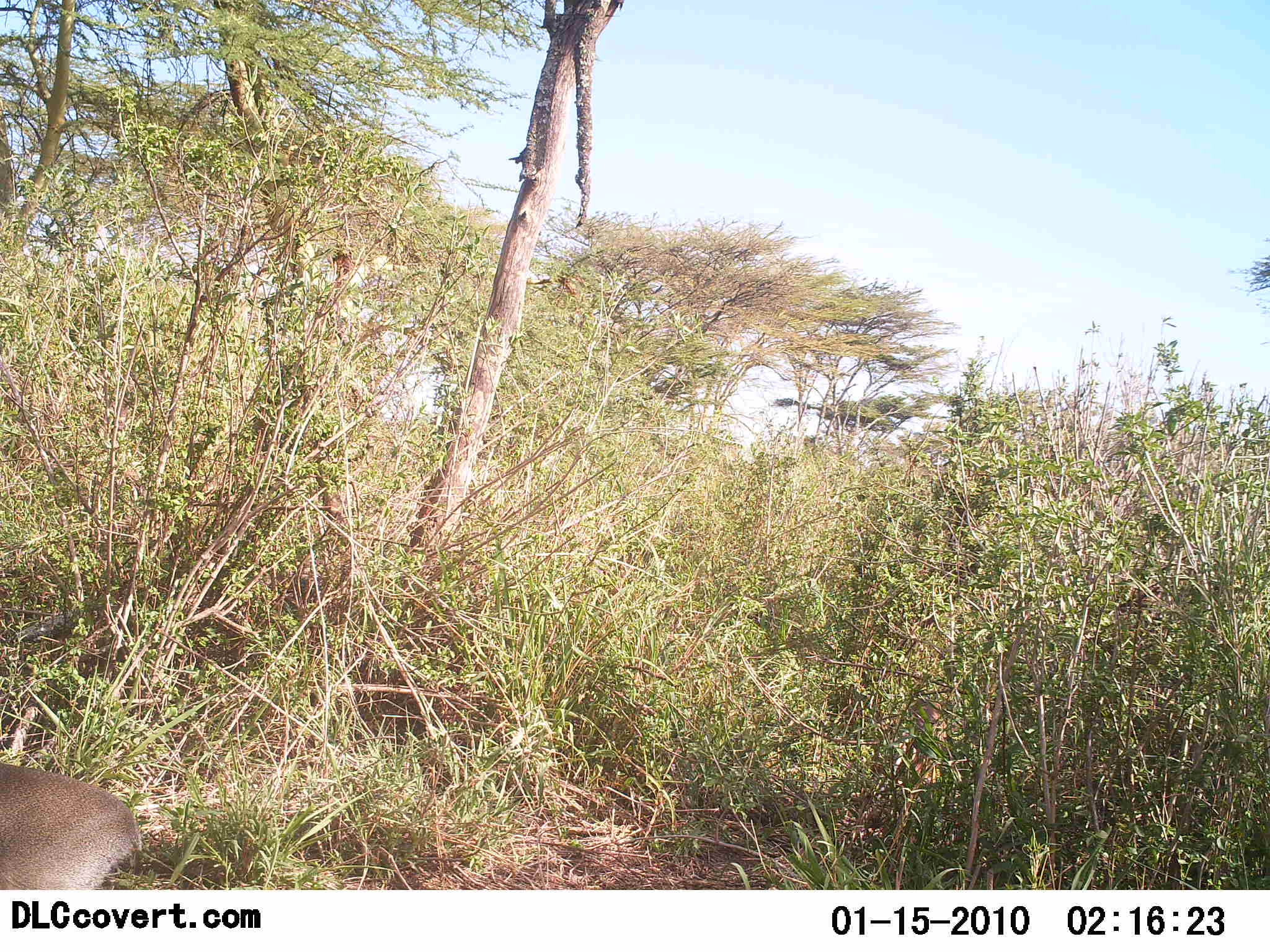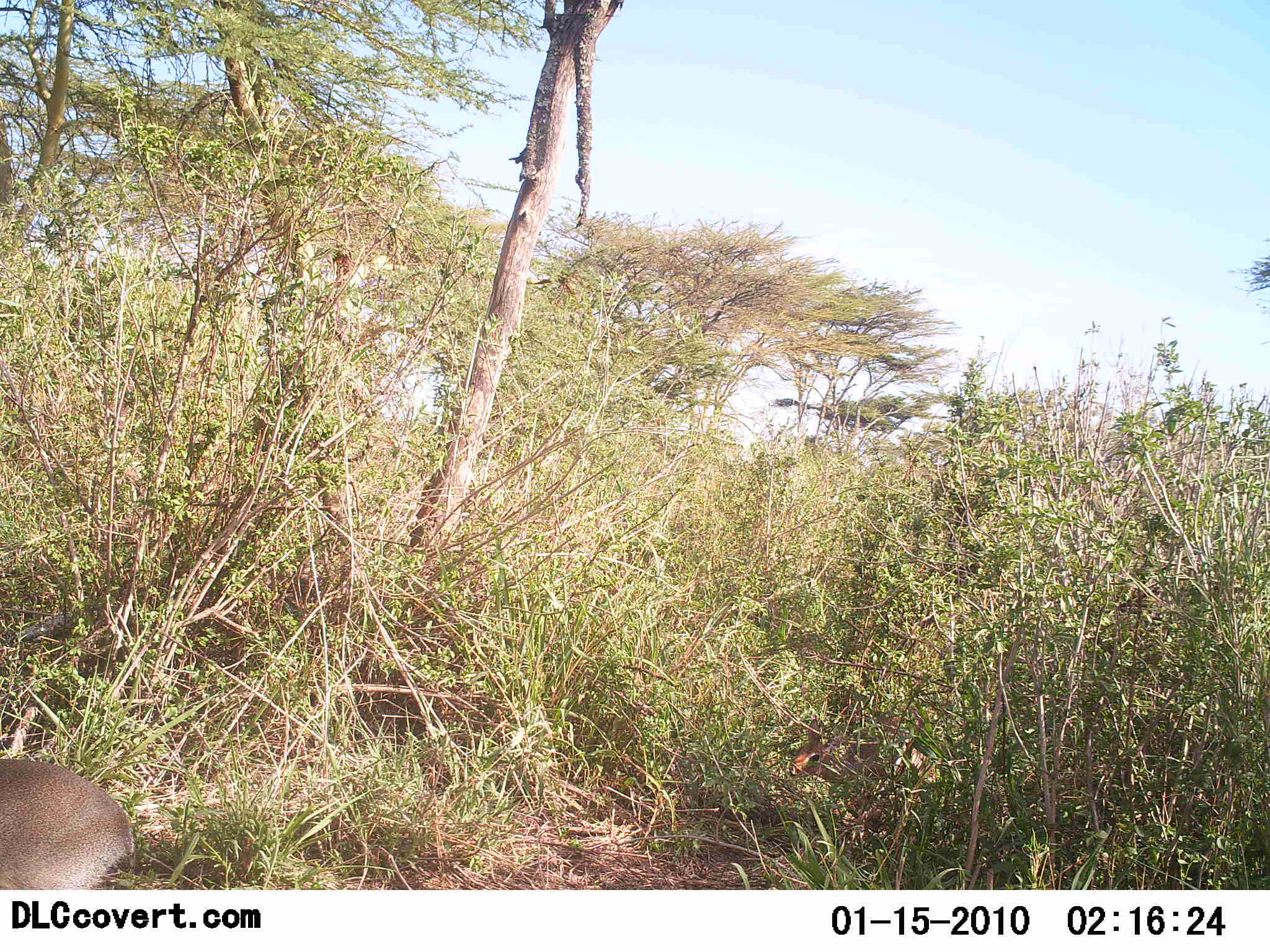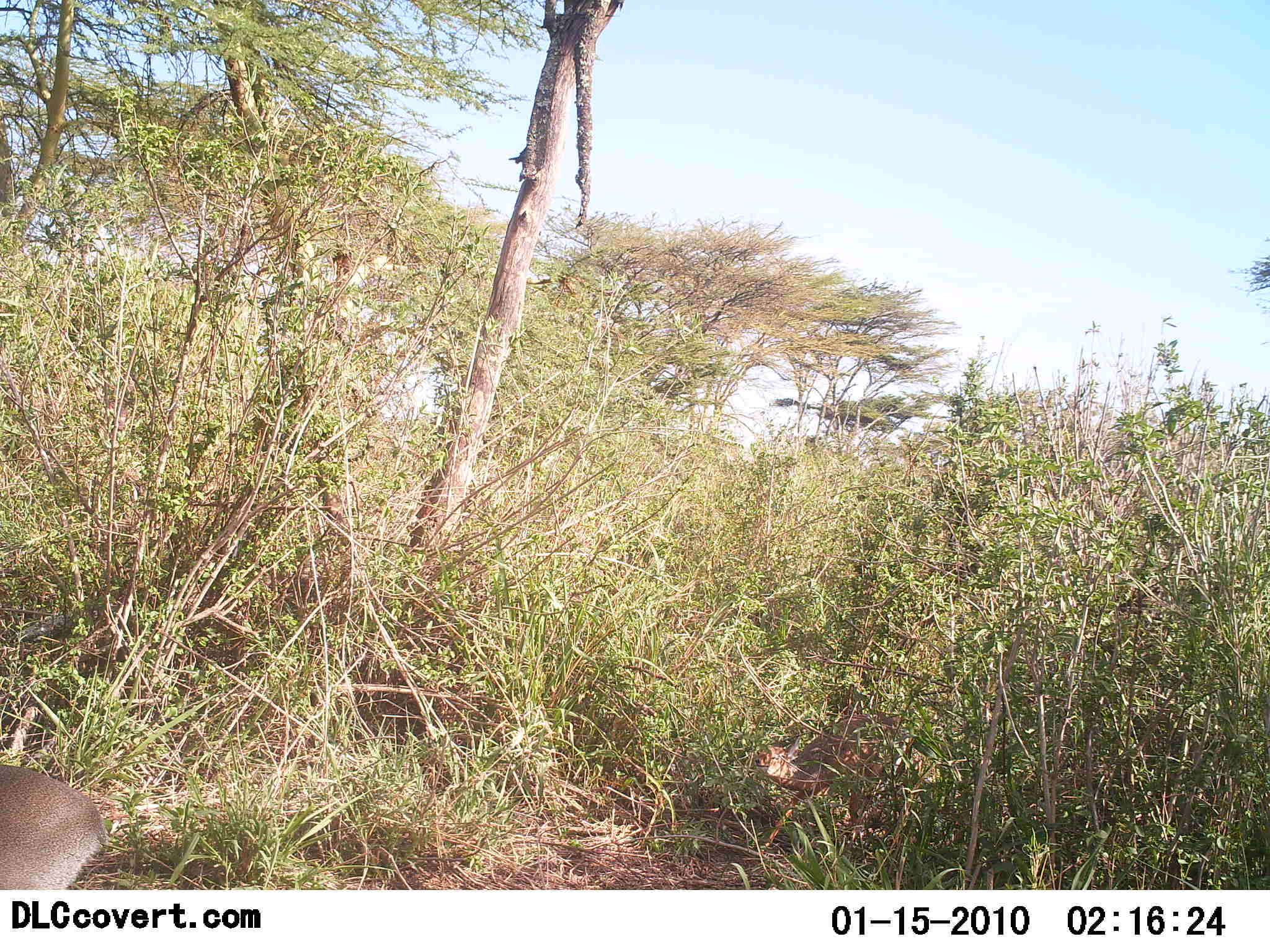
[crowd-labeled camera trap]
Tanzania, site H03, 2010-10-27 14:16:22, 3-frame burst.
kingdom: Animalia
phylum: Chordata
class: Mammalia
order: Artiodactyla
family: Bovidae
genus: Madoqua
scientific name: Madoqua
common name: dikdik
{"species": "dikdik (Madoqua)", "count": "2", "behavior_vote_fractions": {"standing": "7%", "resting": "0%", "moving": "100%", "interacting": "0%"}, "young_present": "0%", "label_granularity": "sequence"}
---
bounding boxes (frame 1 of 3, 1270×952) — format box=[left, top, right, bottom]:
animal: box=[0, 761, 143, 890]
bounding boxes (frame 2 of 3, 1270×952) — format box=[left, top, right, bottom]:
animal: box=[1, 755, 137, 889]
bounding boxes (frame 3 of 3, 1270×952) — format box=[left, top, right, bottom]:
animal: box=[1, 764, 108, 890]